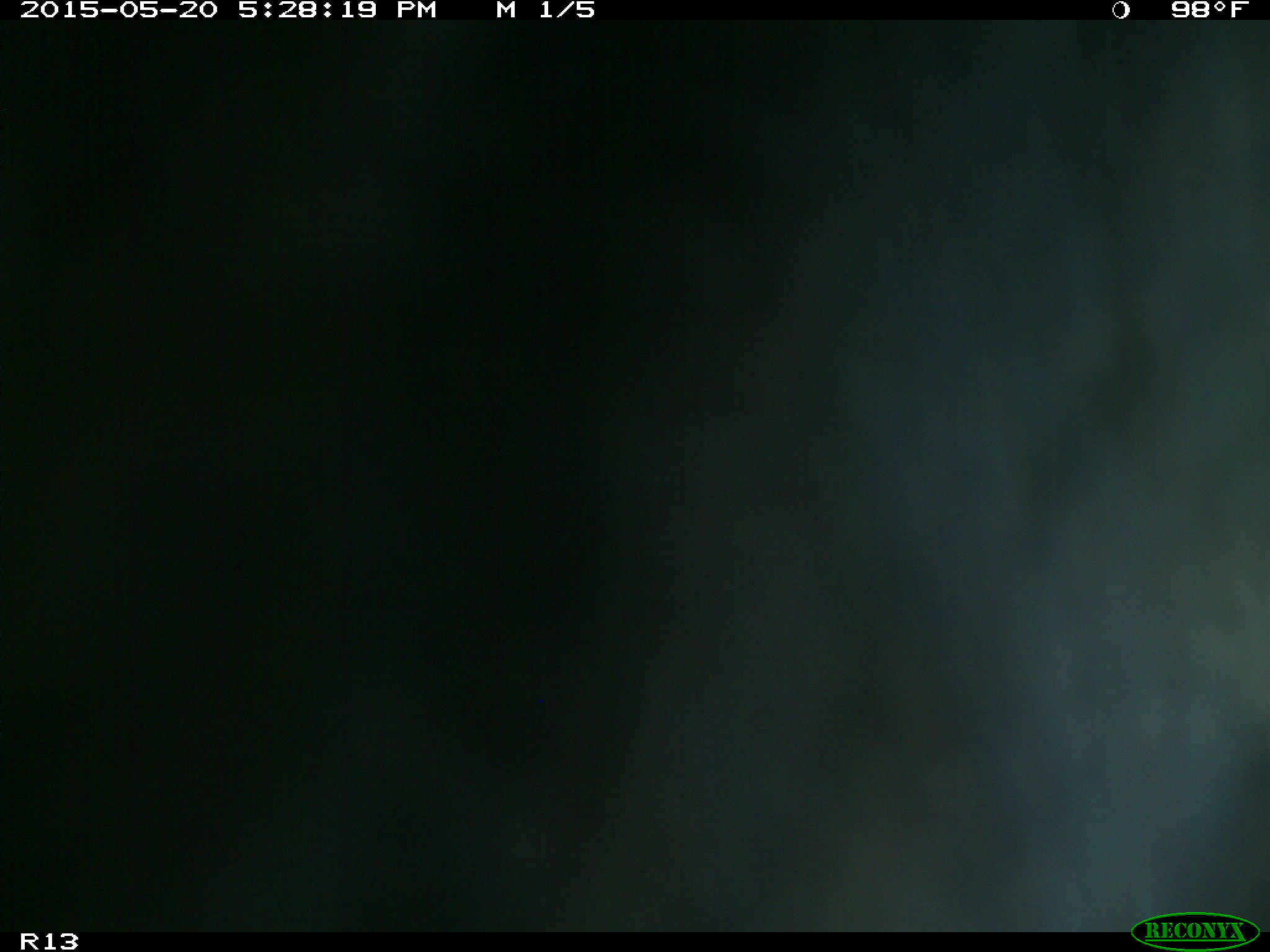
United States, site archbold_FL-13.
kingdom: Animalia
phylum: Chordata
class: Mammalia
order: Artiodactyla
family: Bovidae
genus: Bos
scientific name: Bos taurus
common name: domestic cow